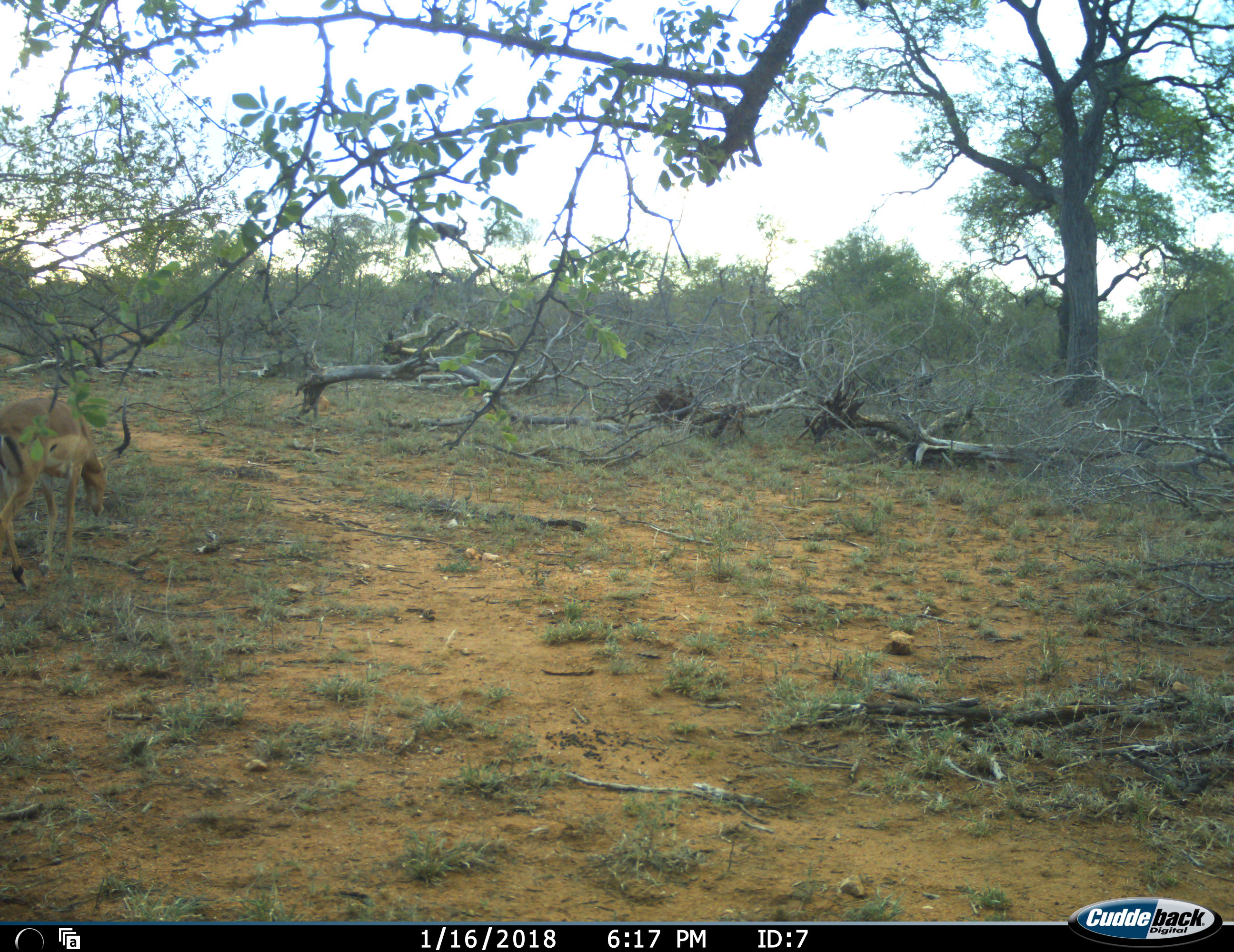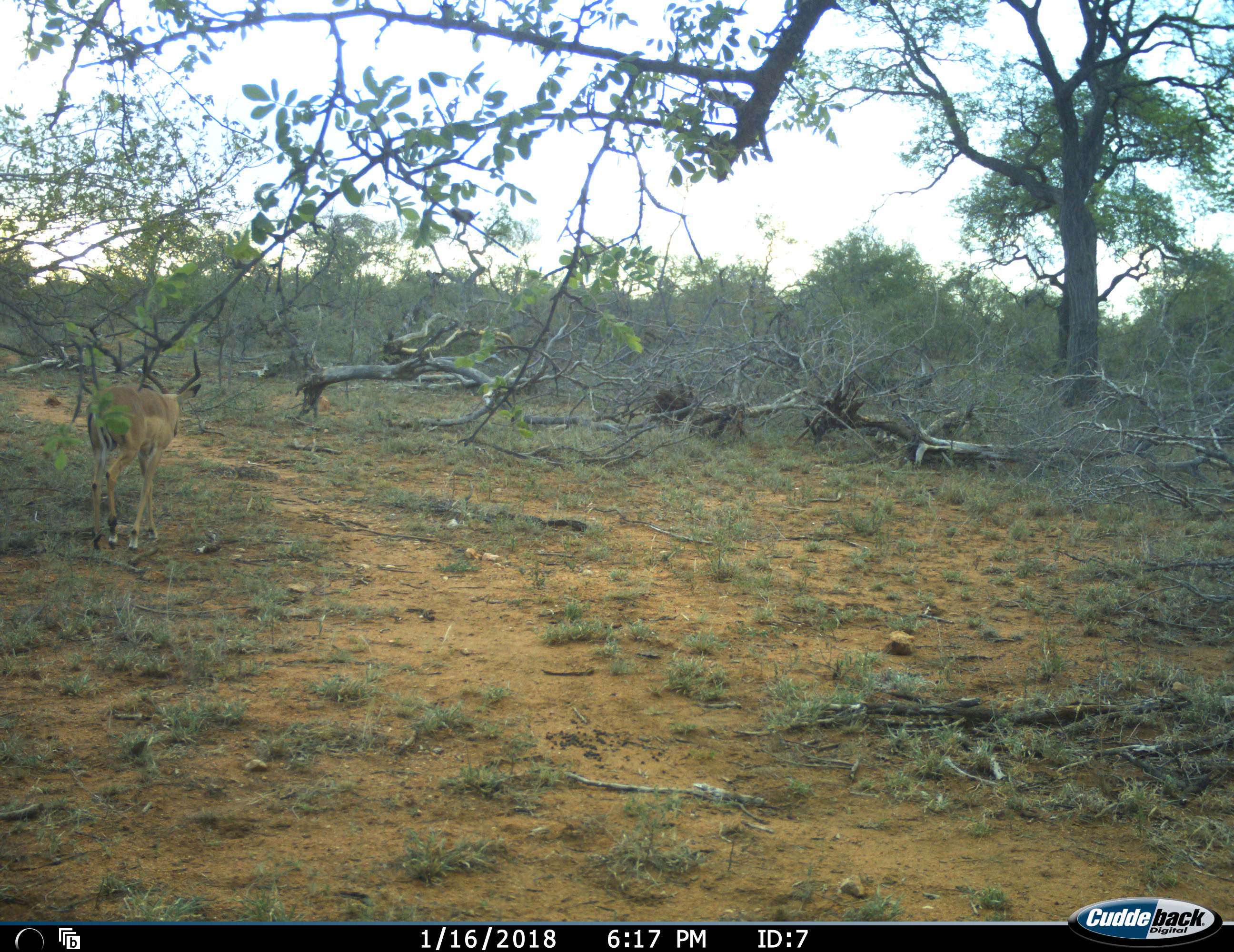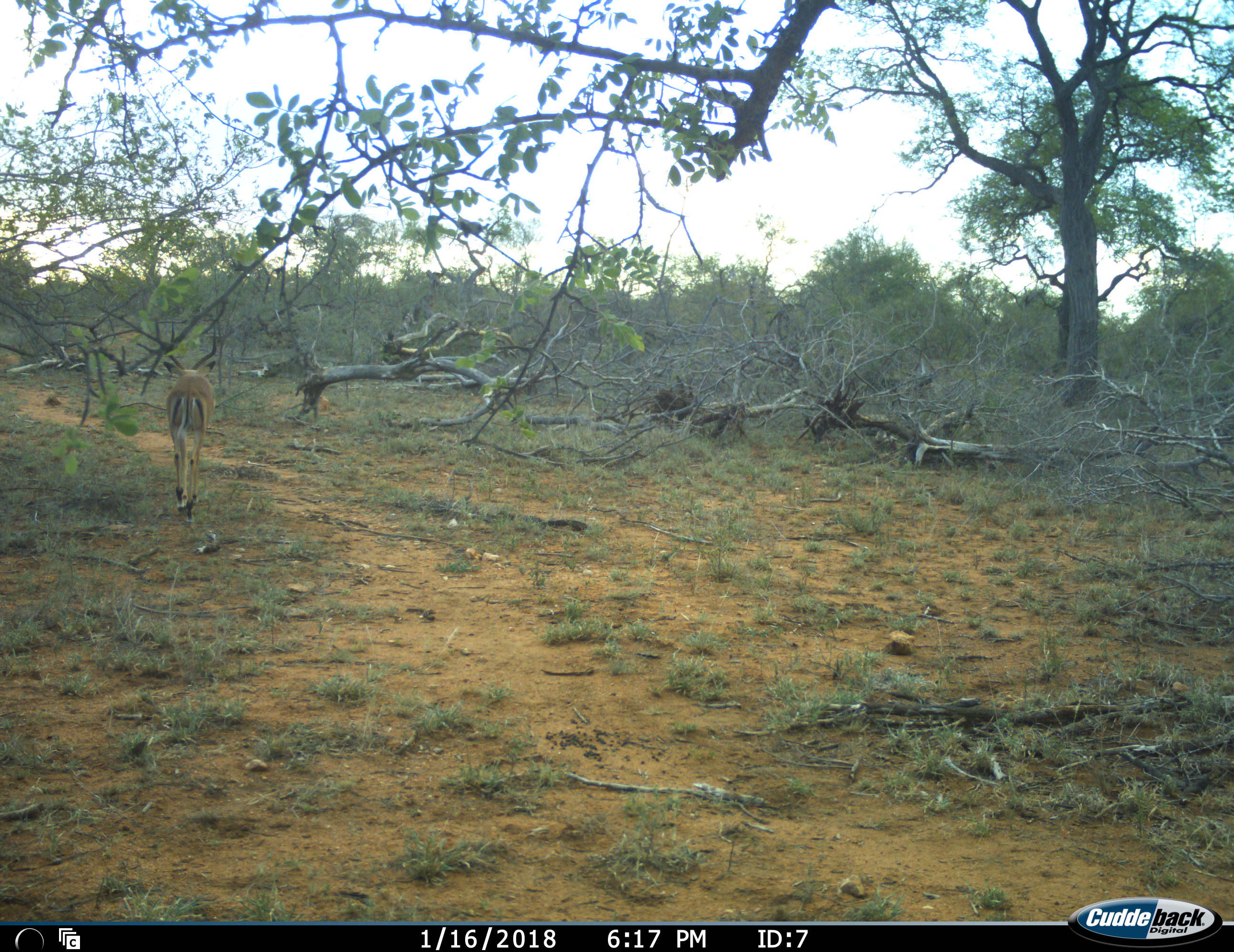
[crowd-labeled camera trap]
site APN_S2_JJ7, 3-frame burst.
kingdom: Animalia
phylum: Chordata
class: Mammalia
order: Artiodactyla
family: Bovidae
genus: Aepyceros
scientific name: Aepyceros melampus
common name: impala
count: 1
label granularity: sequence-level